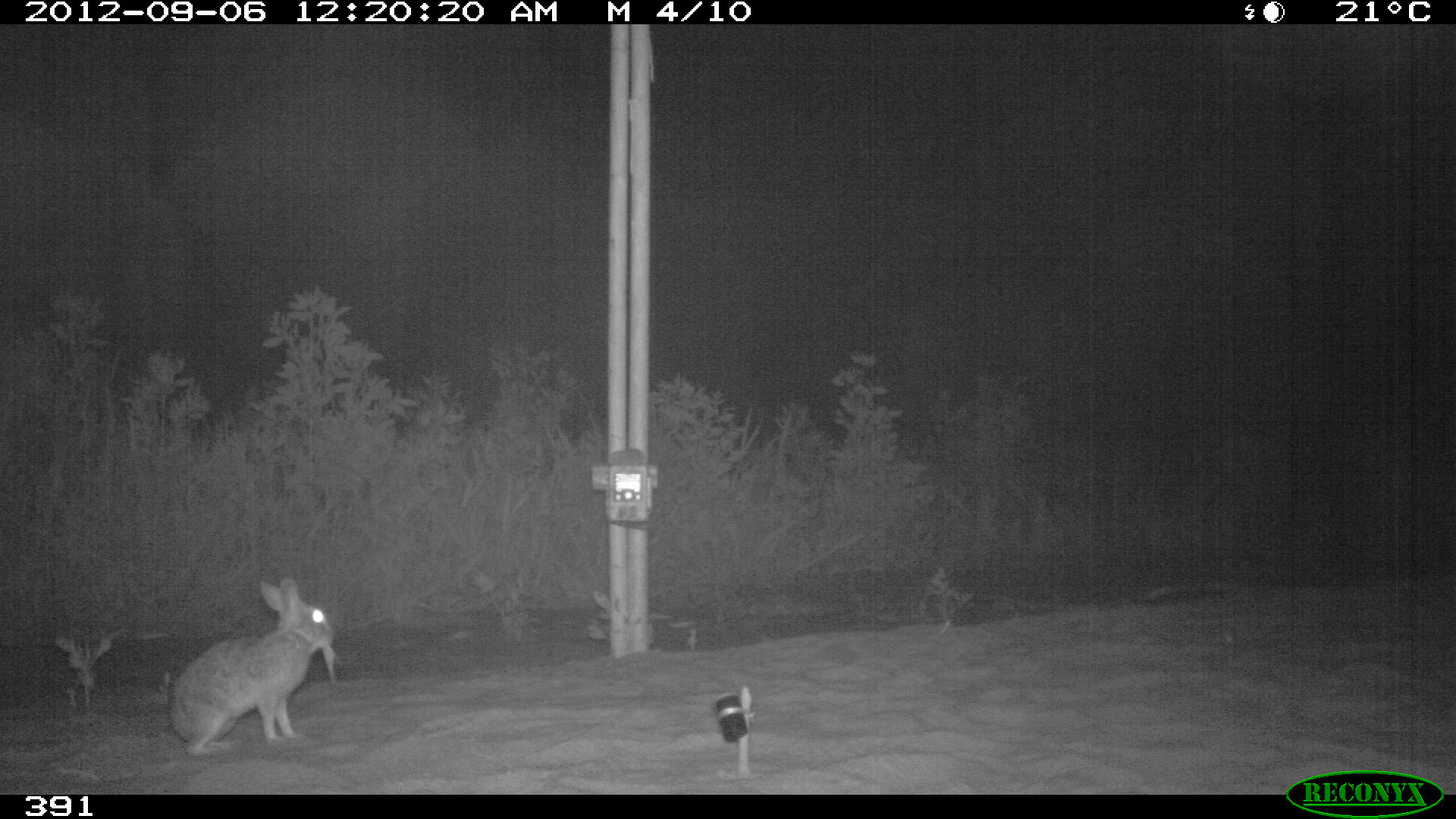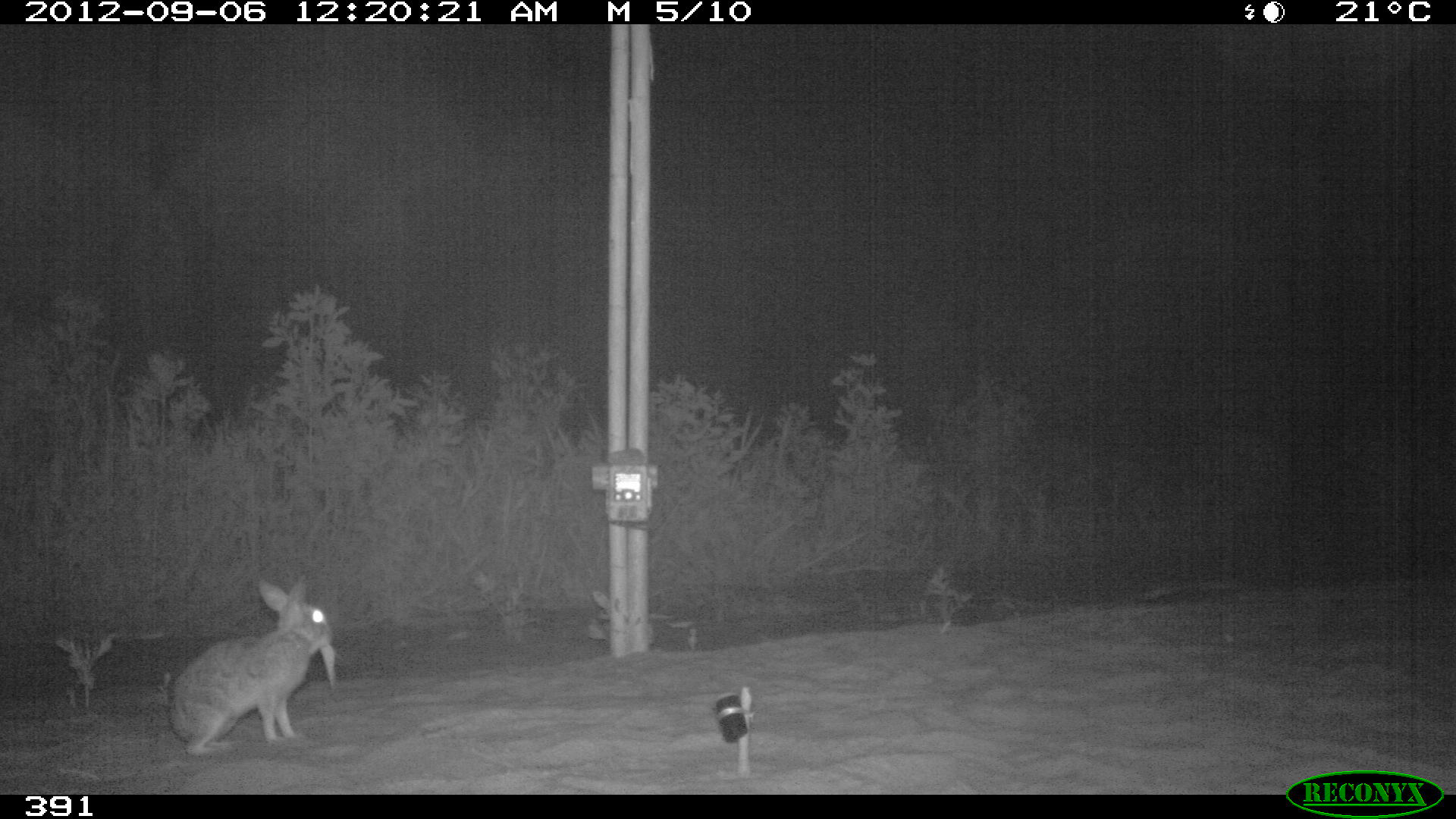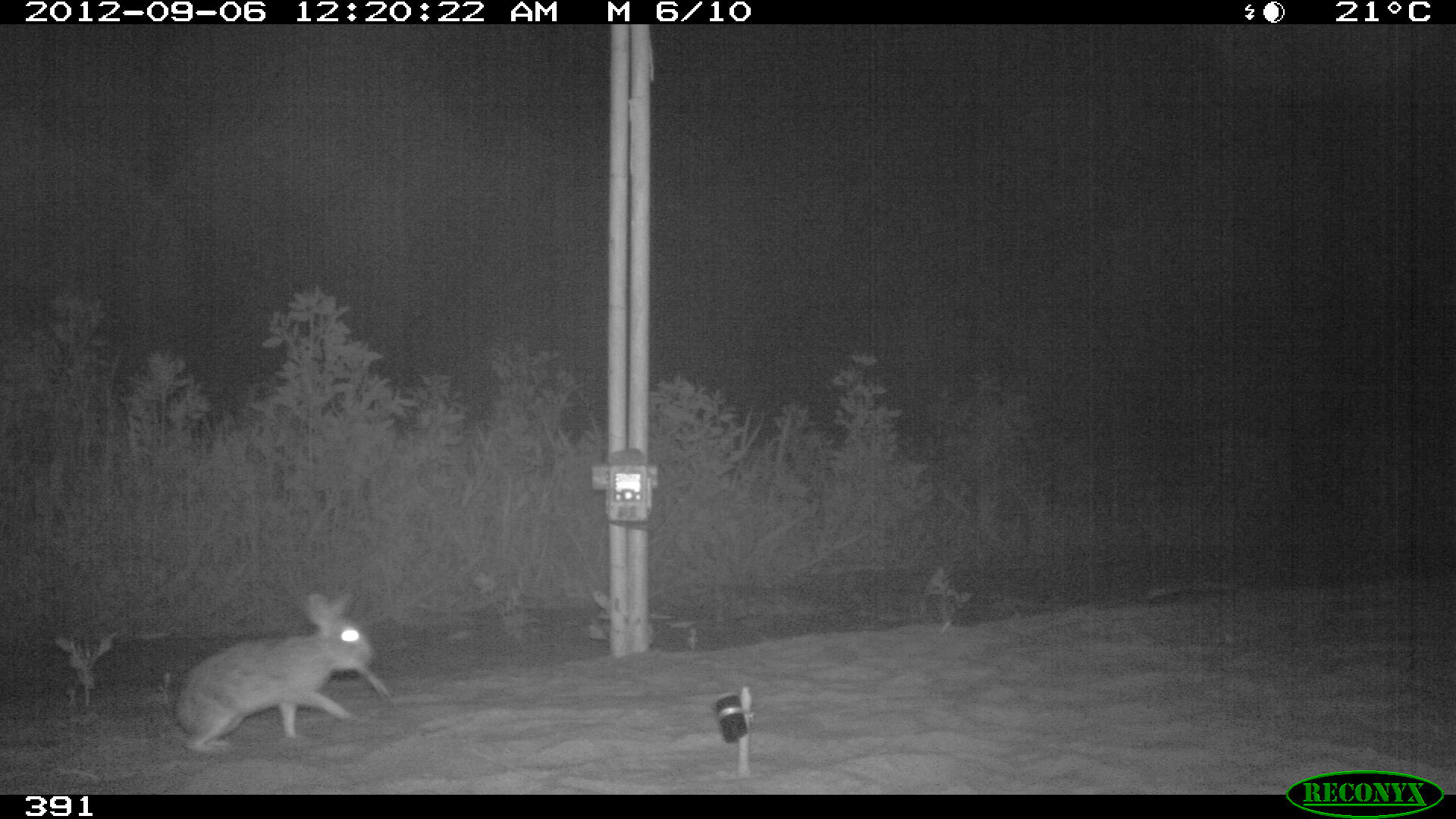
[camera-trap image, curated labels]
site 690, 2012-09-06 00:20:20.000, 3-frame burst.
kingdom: Animalia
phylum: Chordata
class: Mammalia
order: Lagomorpha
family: Leporidae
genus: Sylvilagus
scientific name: Sylvilagus brasiliensis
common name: tapeti